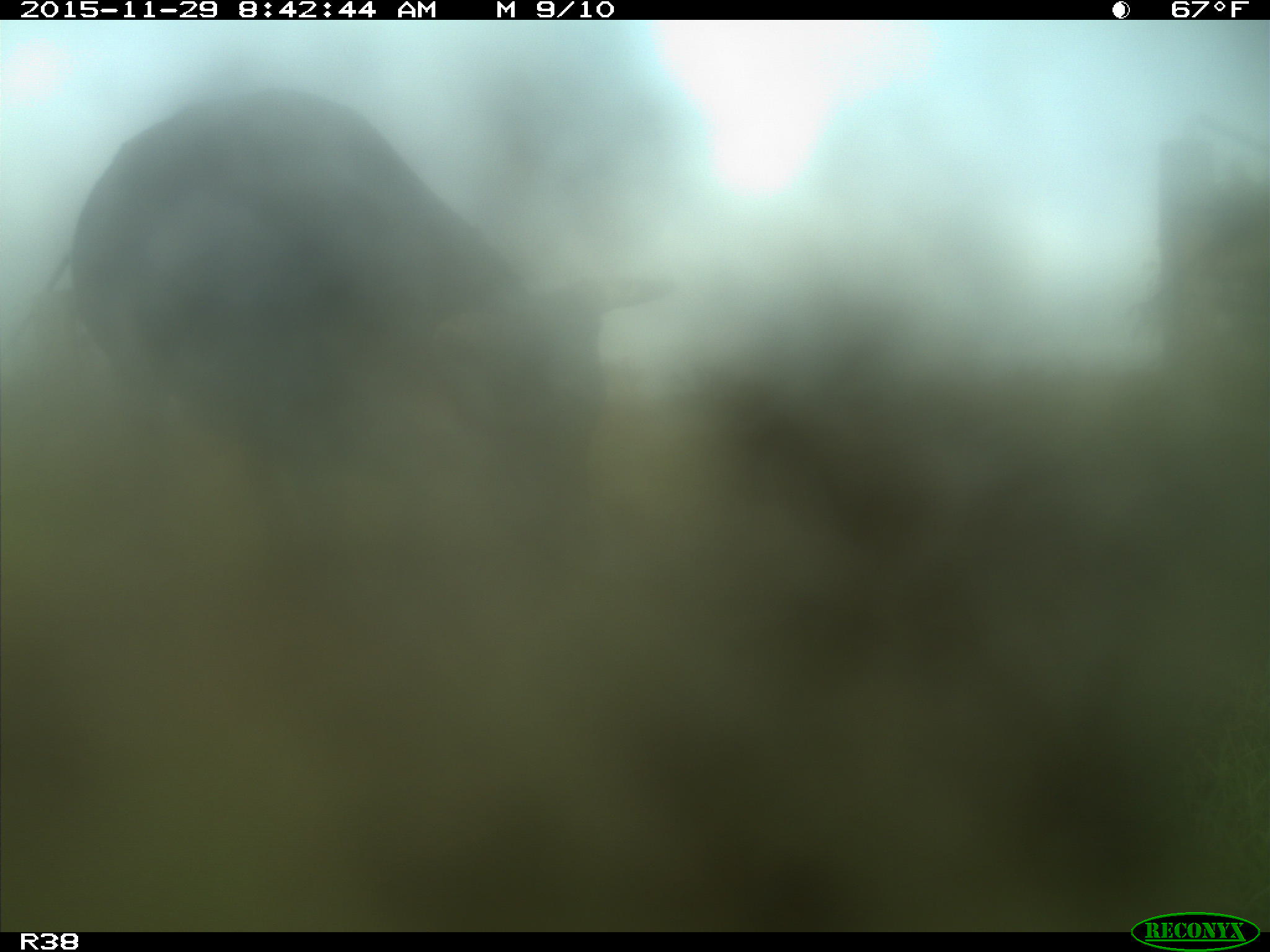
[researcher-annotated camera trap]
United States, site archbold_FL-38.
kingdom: Animalia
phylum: Chordata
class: Mammalia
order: Artiodactyla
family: Bovidae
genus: Bos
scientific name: Bos taurus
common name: domestic cow